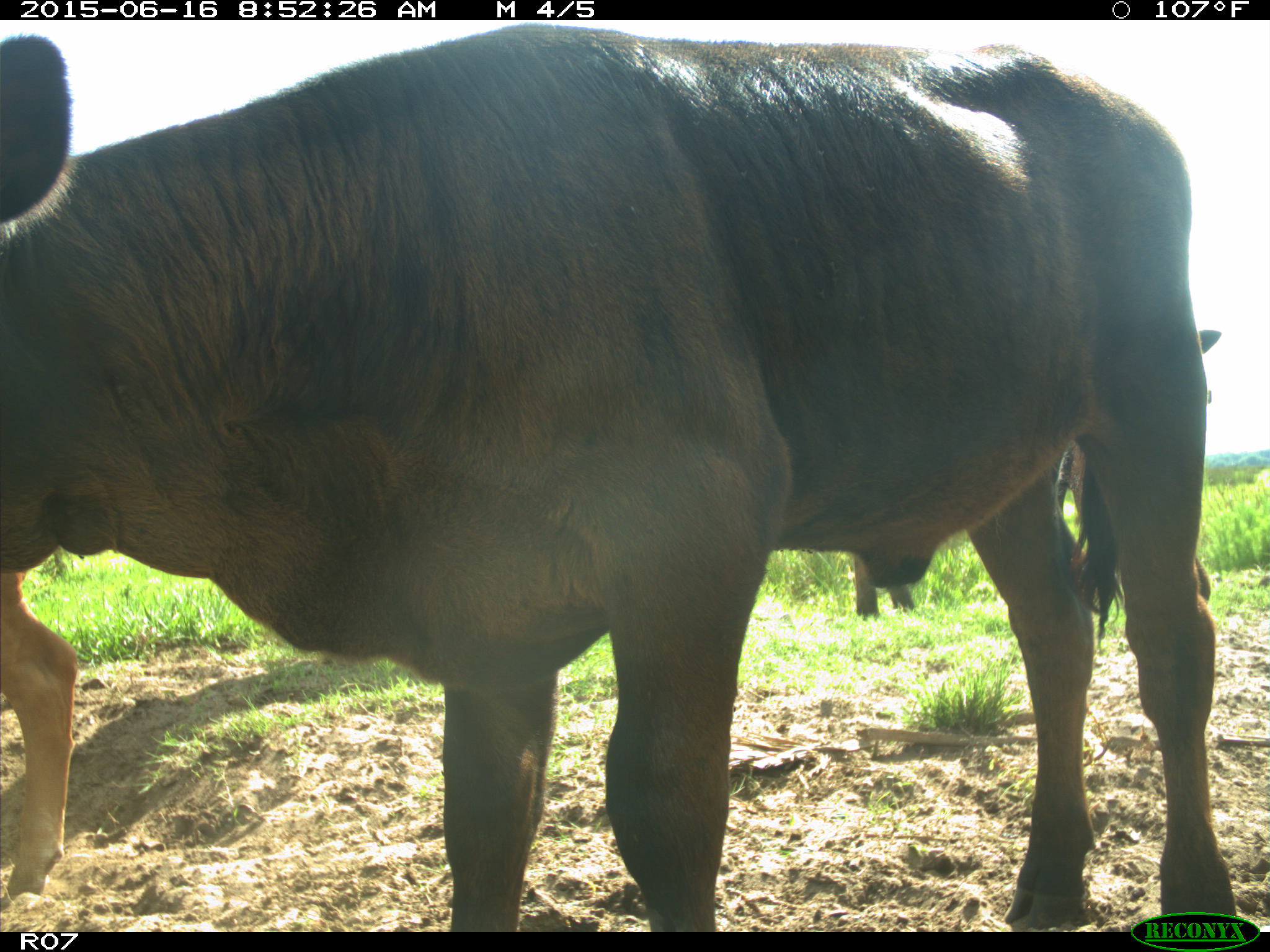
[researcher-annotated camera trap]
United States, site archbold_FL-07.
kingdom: Animalia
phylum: Chordata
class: Mammalia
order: Artiodactyla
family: Bovidae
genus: Bos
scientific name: Bos taurus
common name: domestic cow